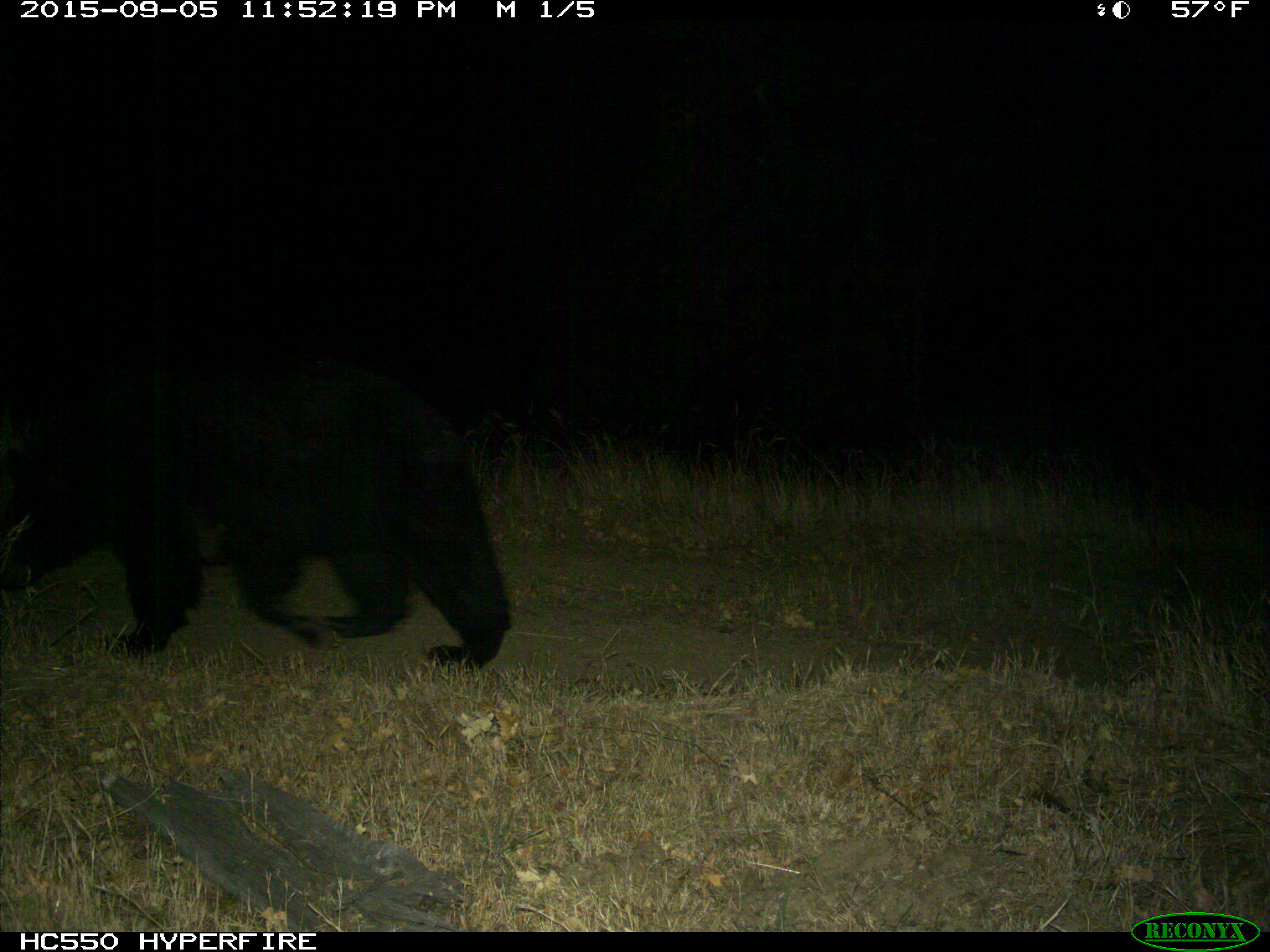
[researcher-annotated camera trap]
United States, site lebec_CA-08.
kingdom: Animalia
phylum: Chordata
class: Mammalia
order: Carnivora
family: Ursidae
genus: Ursus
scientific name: Ursus americanus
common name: american black bear